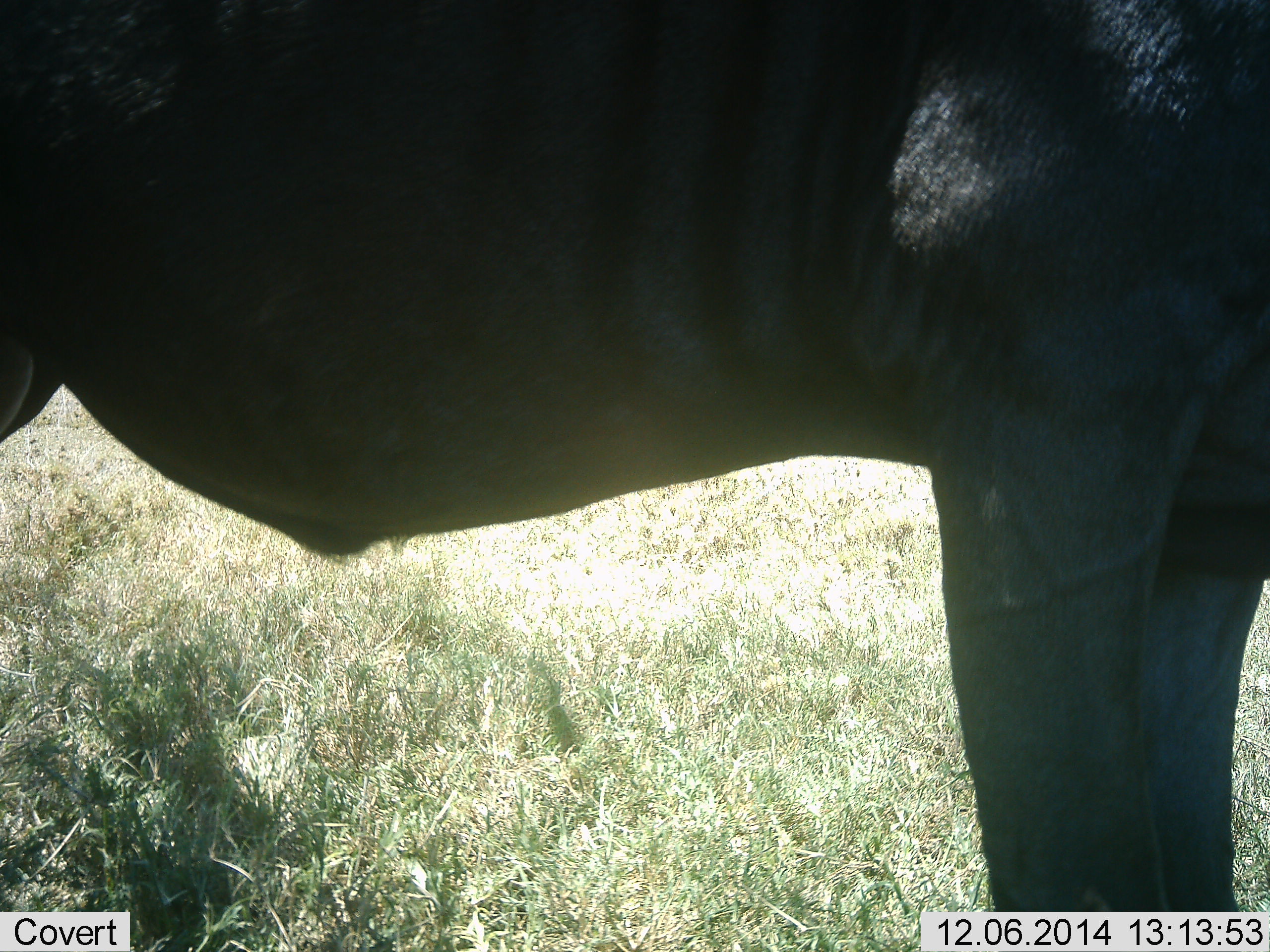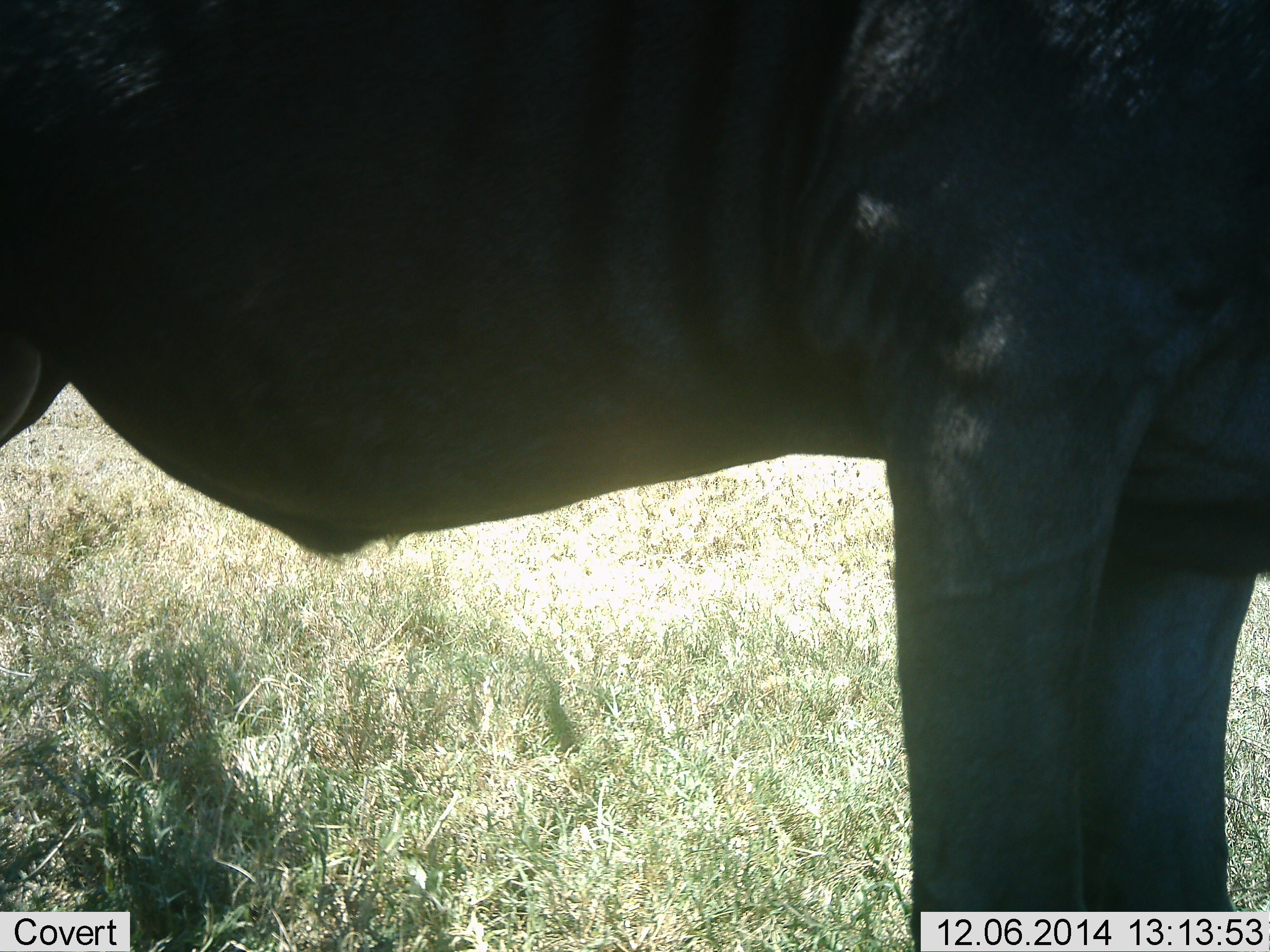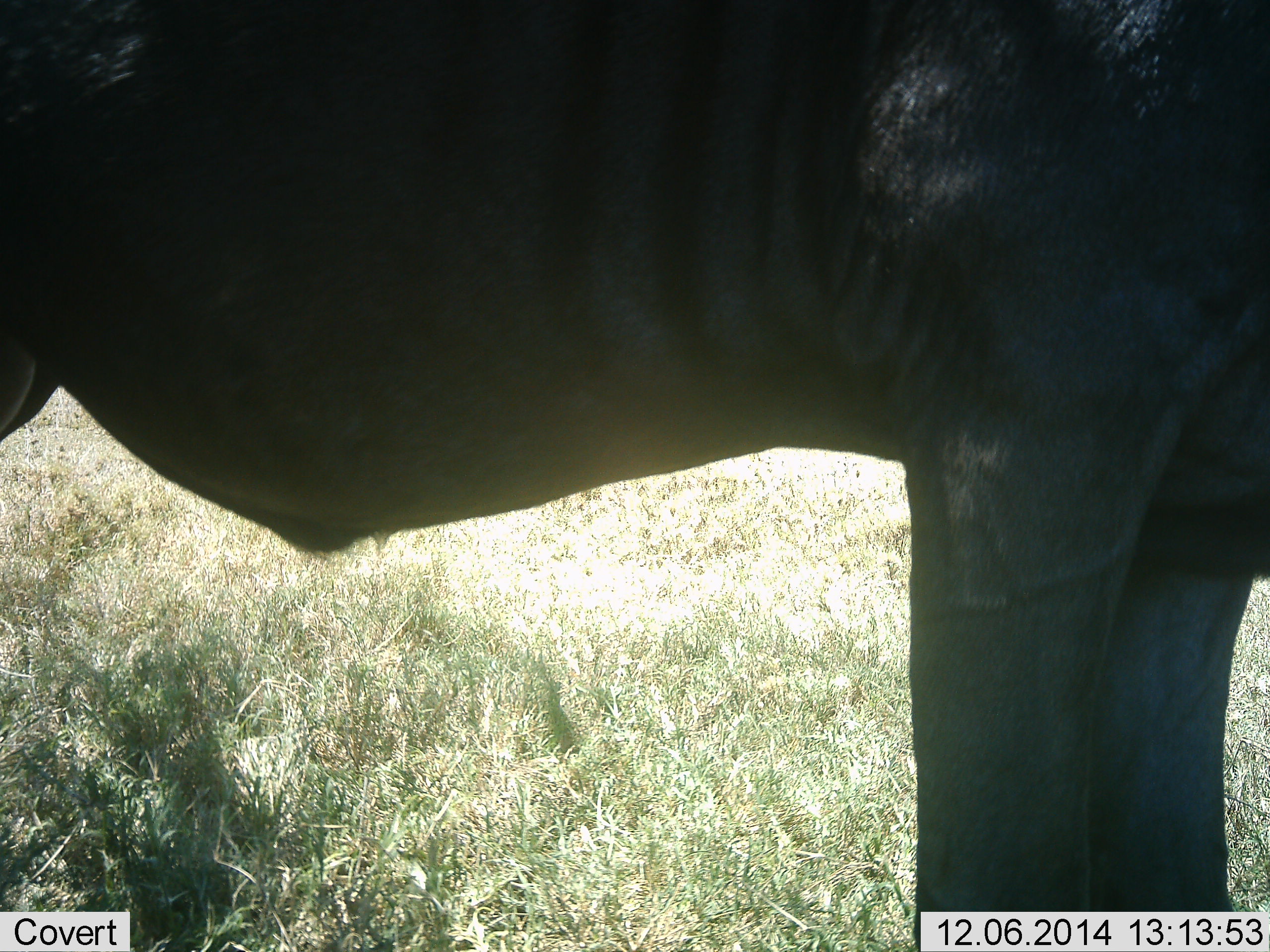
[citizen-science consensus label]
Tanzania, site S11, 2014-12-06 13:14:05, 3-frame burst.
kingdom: Animalia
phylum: Chordata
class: Mammalia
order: Artiodactyla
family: Bovidae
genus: Connochaetes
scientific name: Connochaetes taurinus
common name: blue wildebeest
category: wildebeest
Wildebeest (blue wildebeest) (Connochaetes taurinus), count 1. Behavior (volunteer vote fractions): standing 100%, resting 10%, moving 0%, interacting 0%. Young present (vote fraction): 0%. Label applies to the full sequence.